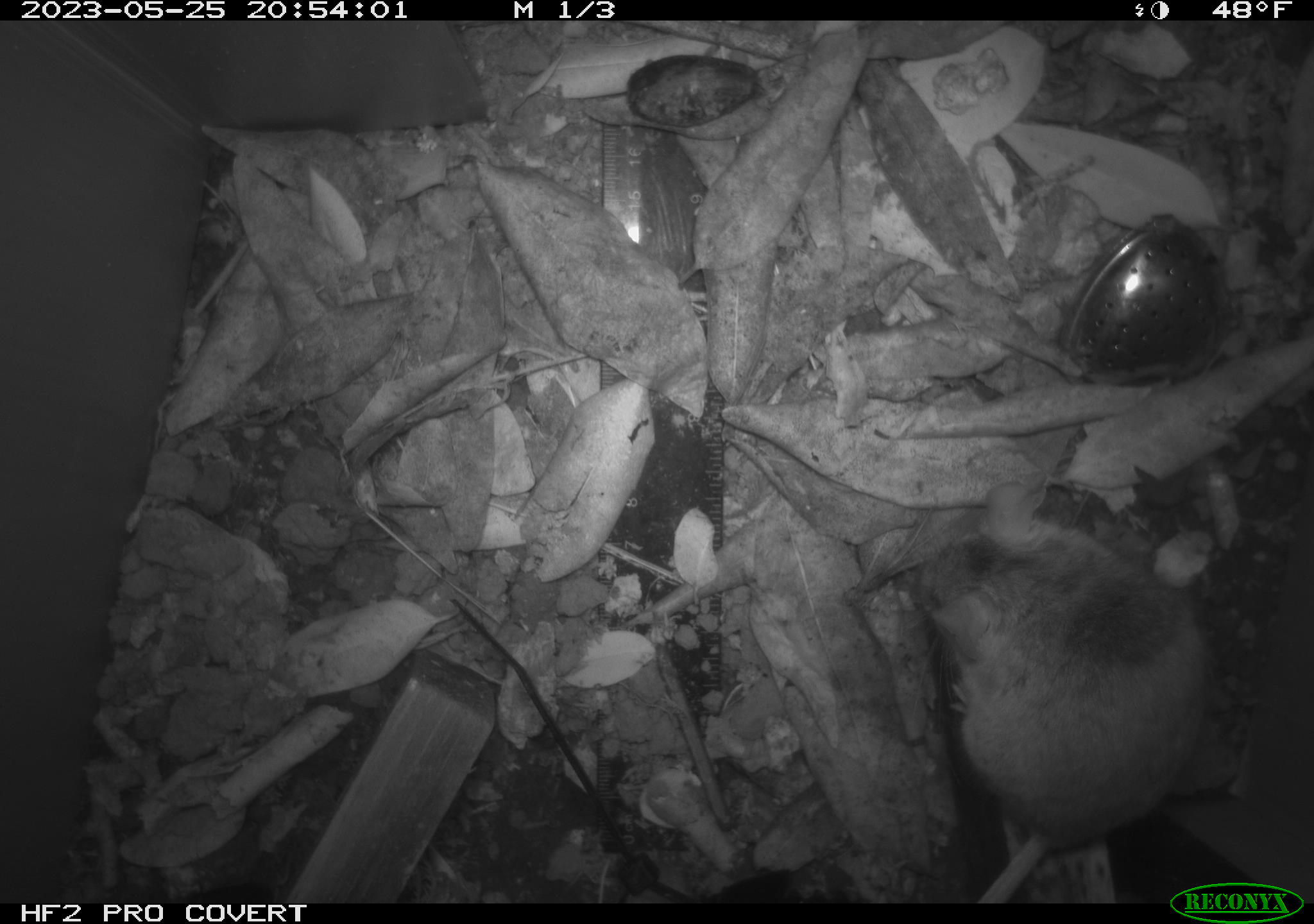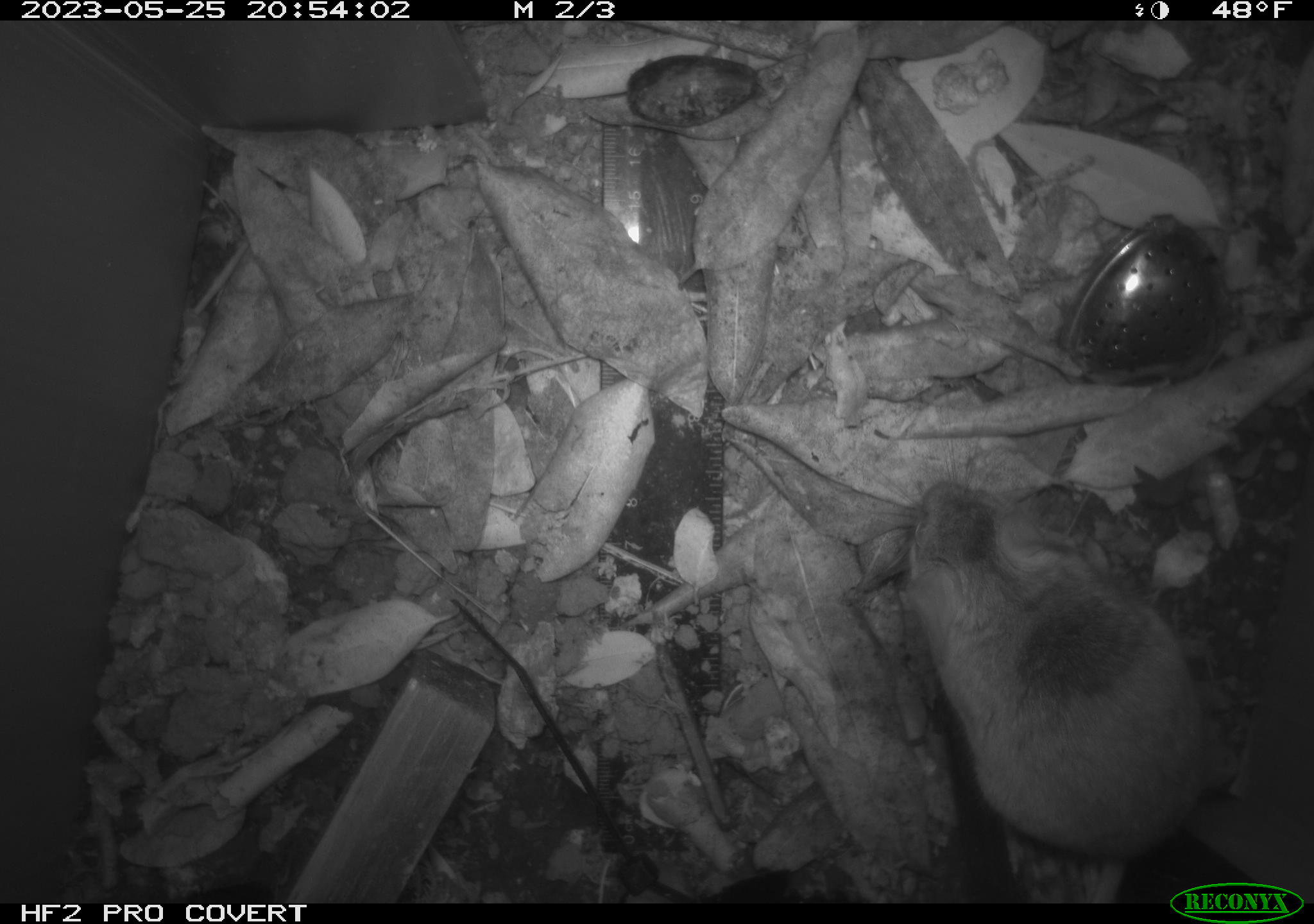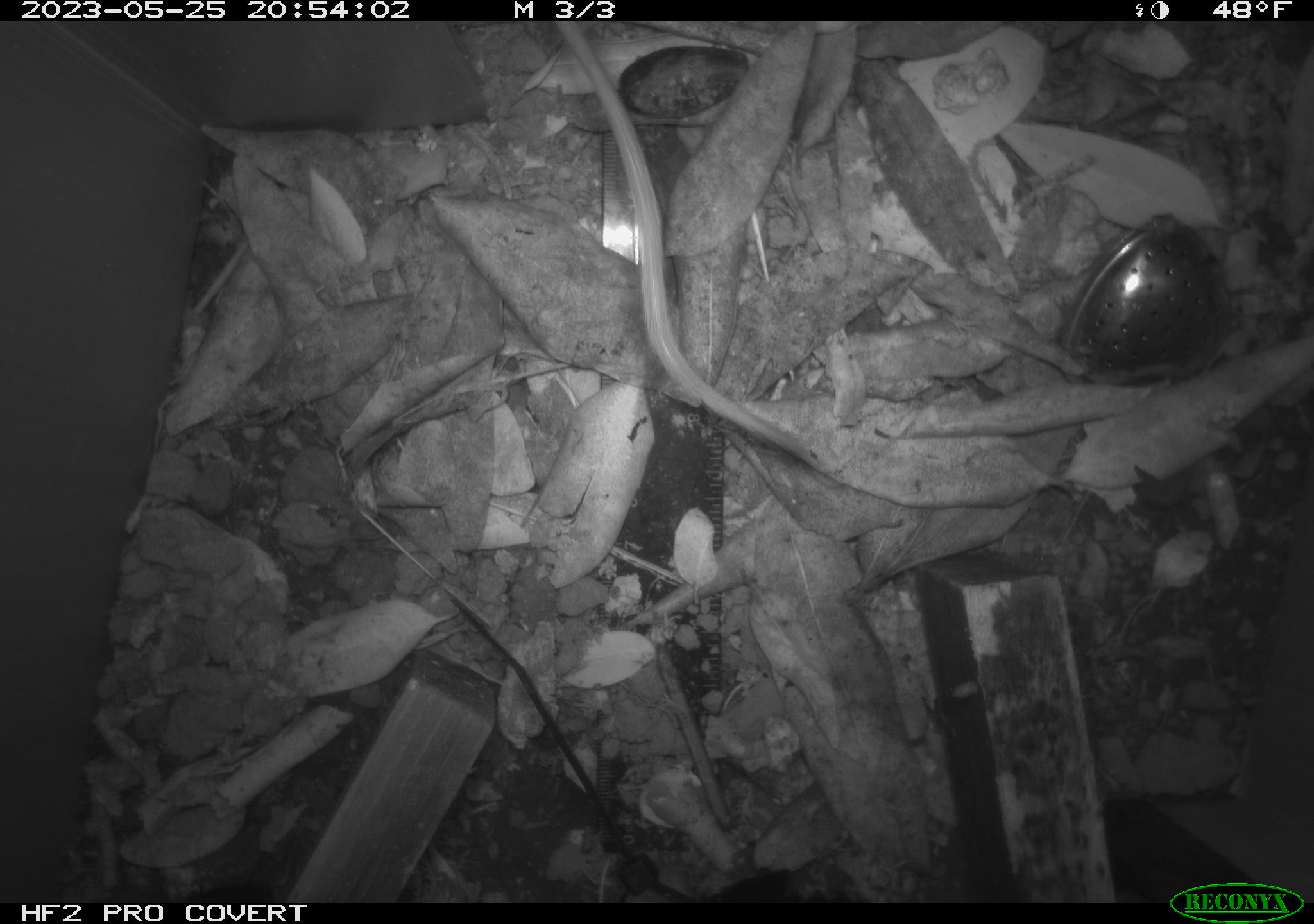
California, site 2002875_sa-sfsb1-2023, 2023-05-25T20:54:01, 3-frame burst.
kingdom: Animalia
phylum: Chordata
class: Mammalia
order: Rodentia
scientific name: Rodentia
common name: mouse species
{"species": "mouse species (Rodentia)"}